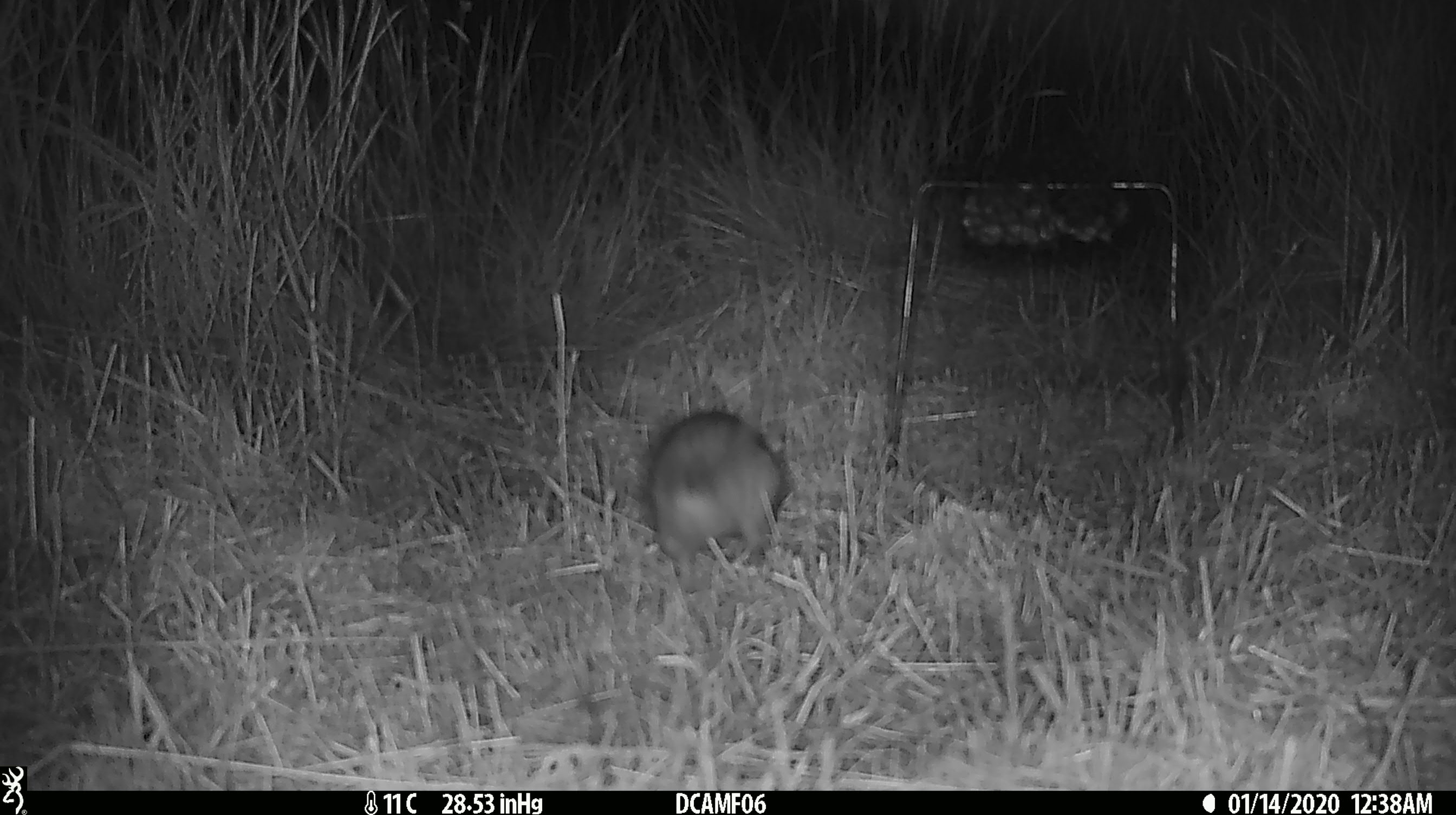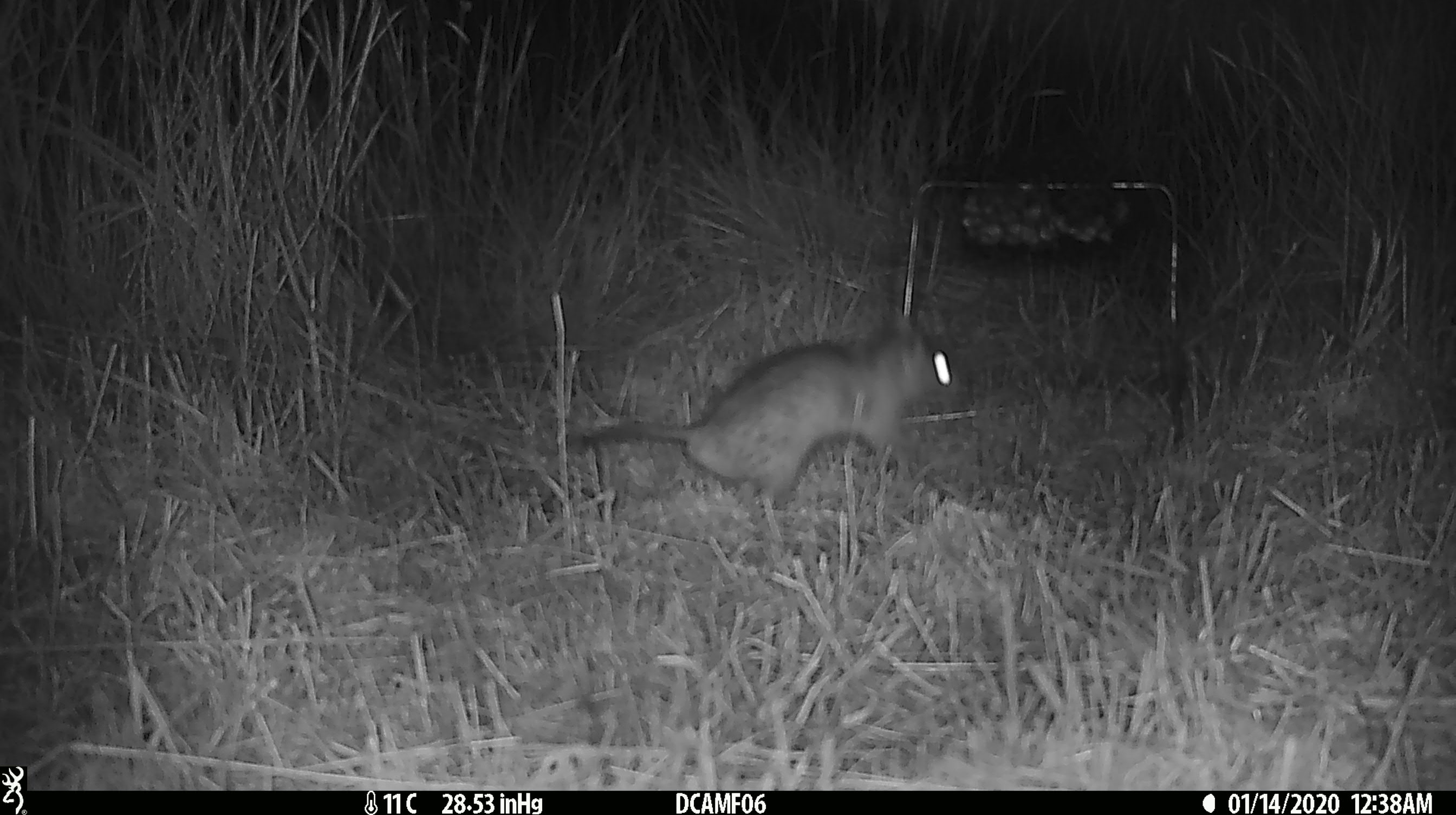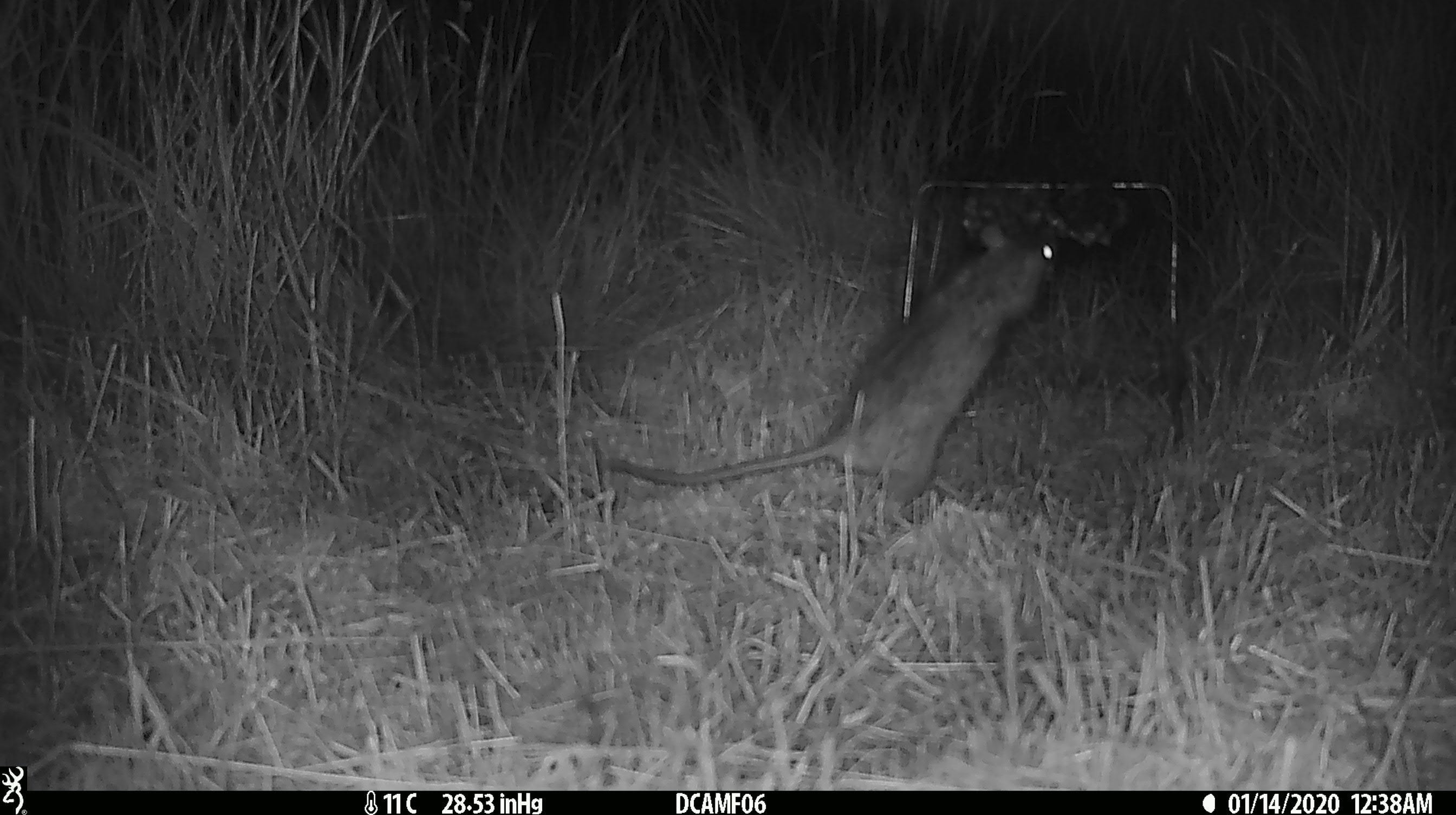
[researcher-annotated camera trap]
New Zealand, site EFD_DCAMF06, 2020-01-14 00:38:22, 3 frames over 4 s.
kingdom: Animalia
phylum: Chordata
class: Mammalia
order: Rodentia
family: Muridae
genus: Rattus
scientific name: Rattus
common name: rat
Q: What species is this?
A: Rat (Rattus).